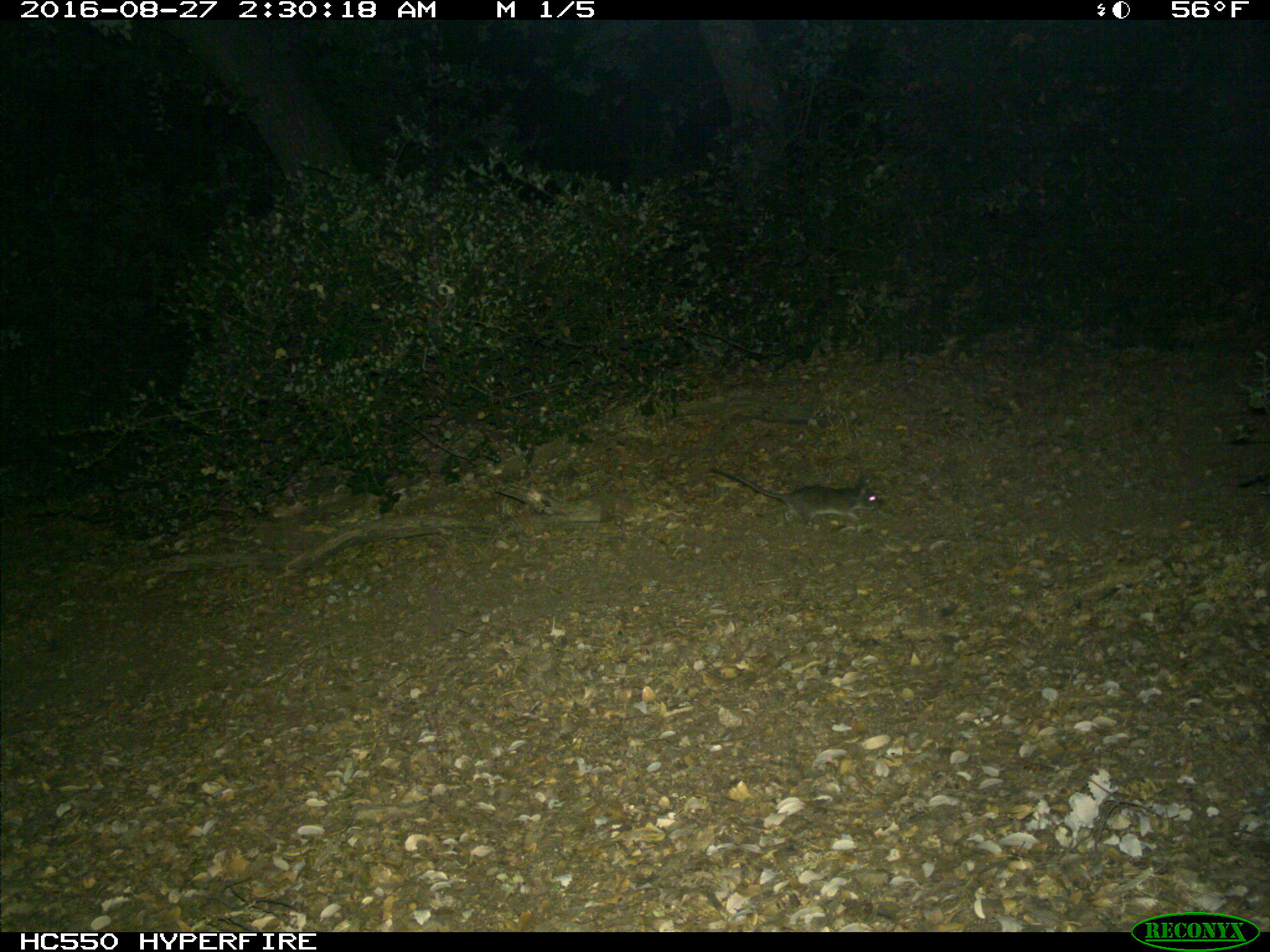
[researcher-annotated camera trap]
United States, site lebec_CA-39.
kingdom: Animalia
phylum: Chordata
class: Mammalia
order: Rodentia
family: Cricetidae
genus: Neotoma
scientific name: Neotoma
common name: pack rat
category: unidentified pack rat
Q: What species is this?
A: Unidentified pack rat (pack rat) (Neotoma).